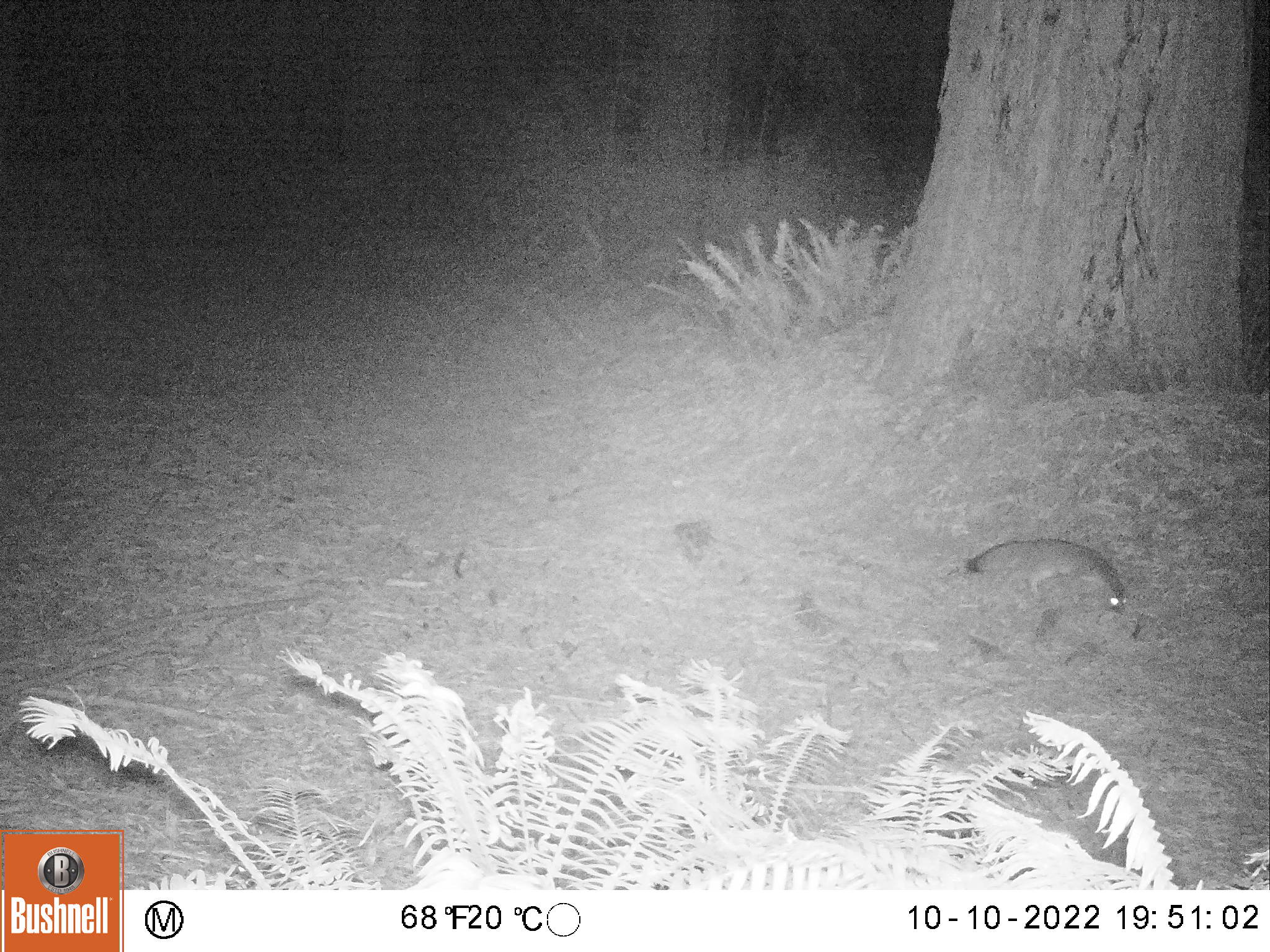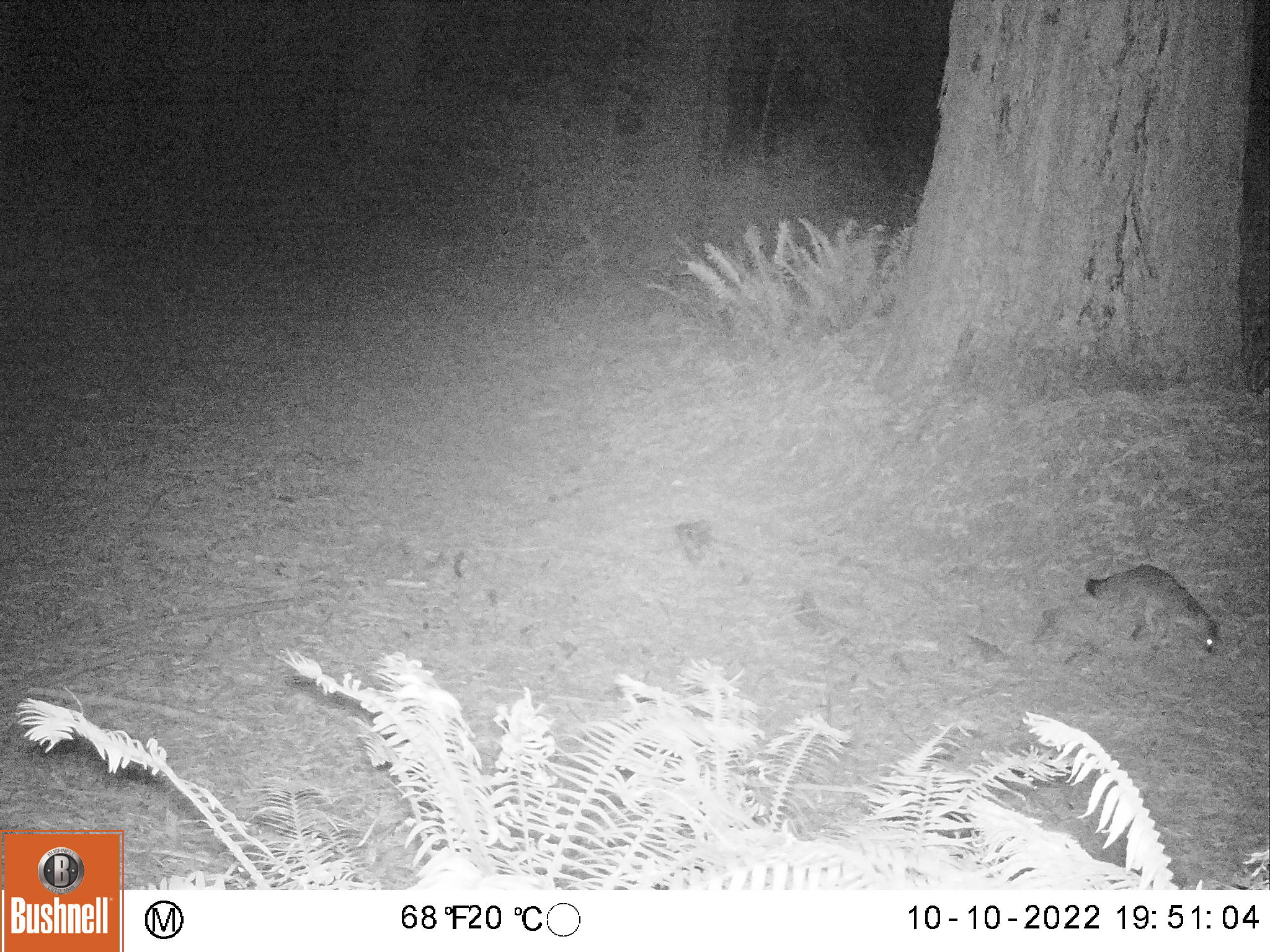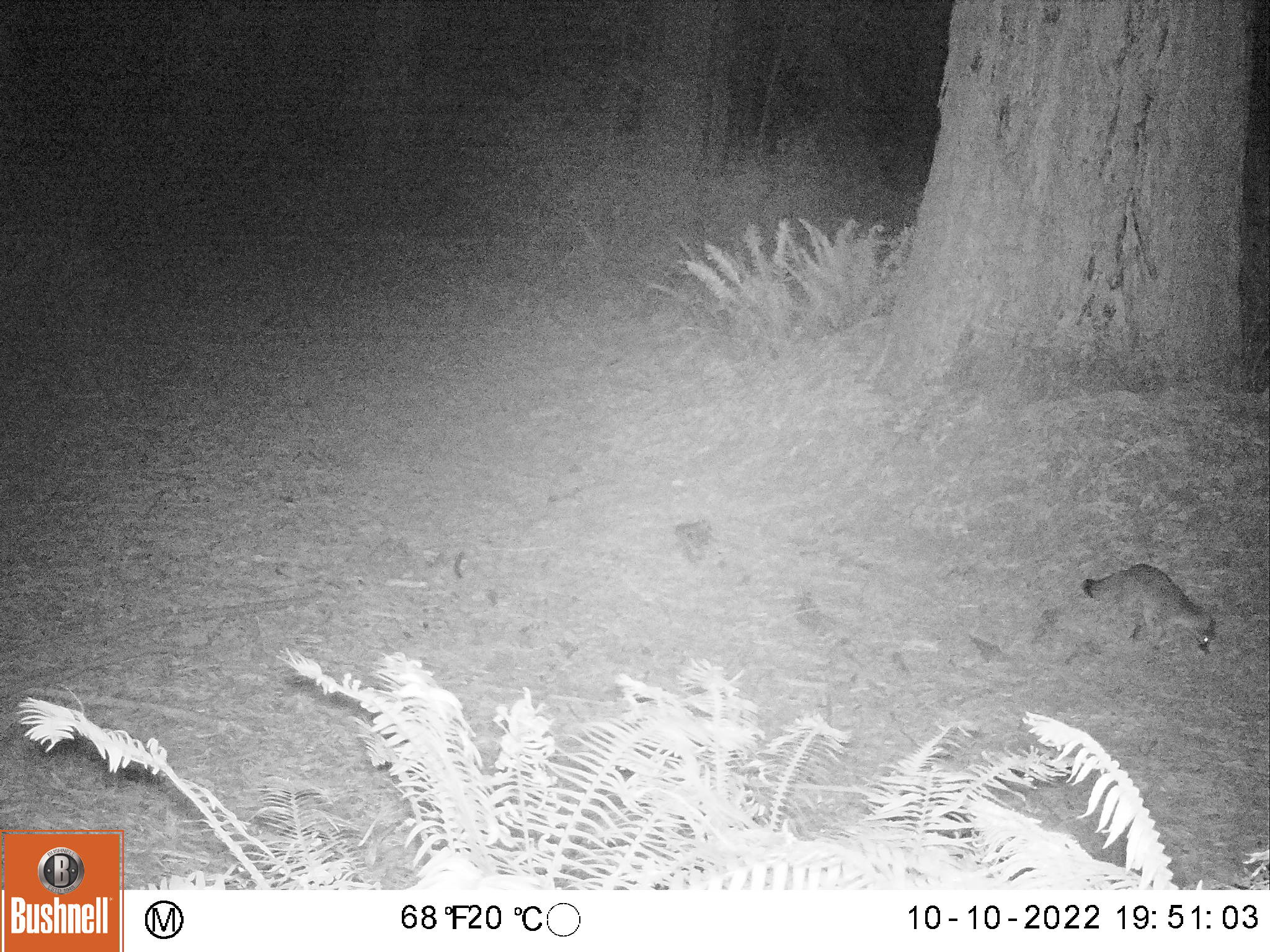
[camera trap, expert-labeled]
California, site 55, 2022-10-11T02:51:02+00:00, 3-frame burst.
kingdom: Animalia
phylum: Chordata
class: Mammalia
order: Carnivora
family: Canidae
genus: Urocyon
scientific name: Urocyon cinereoargenteus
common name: gray fox